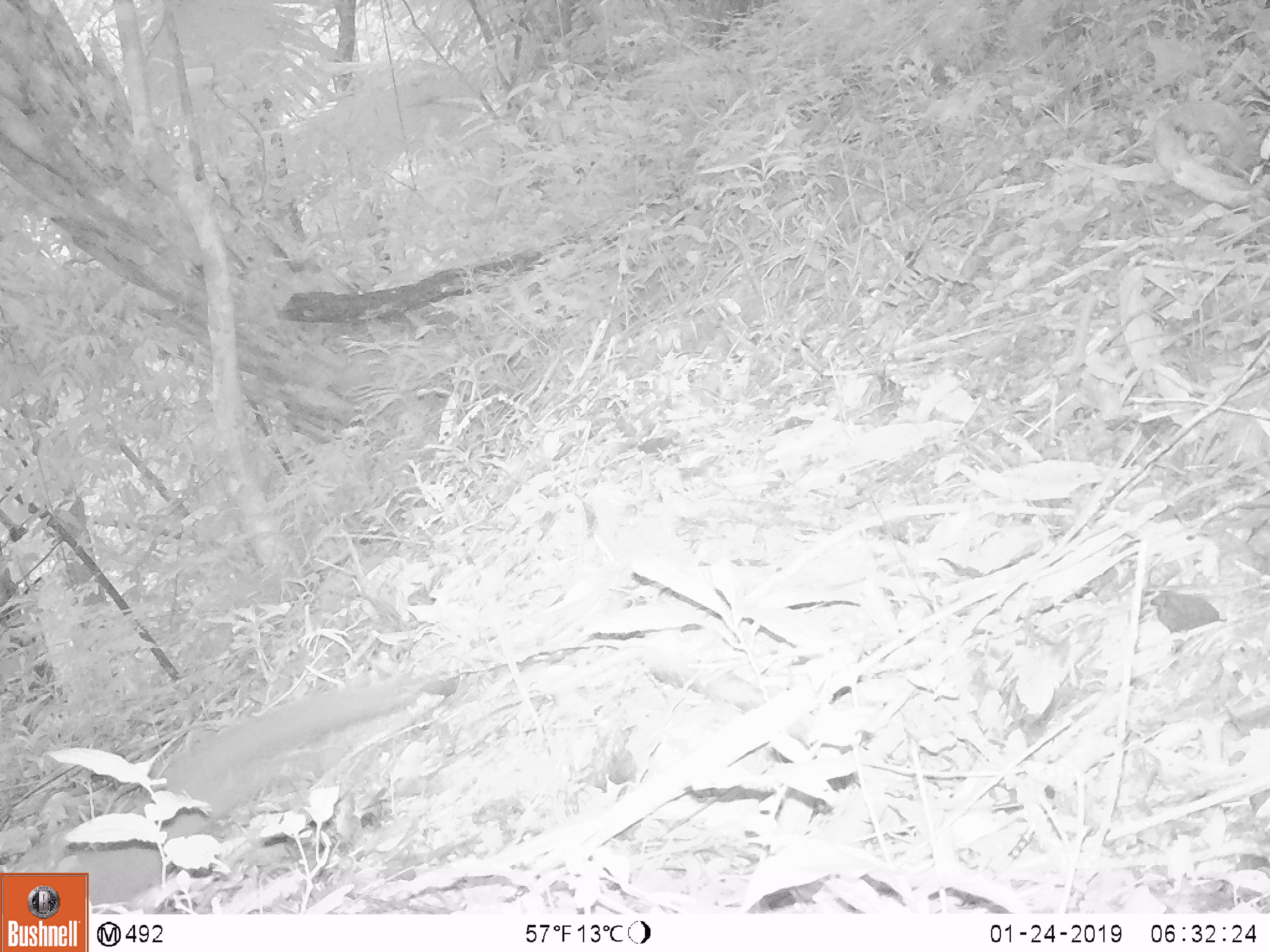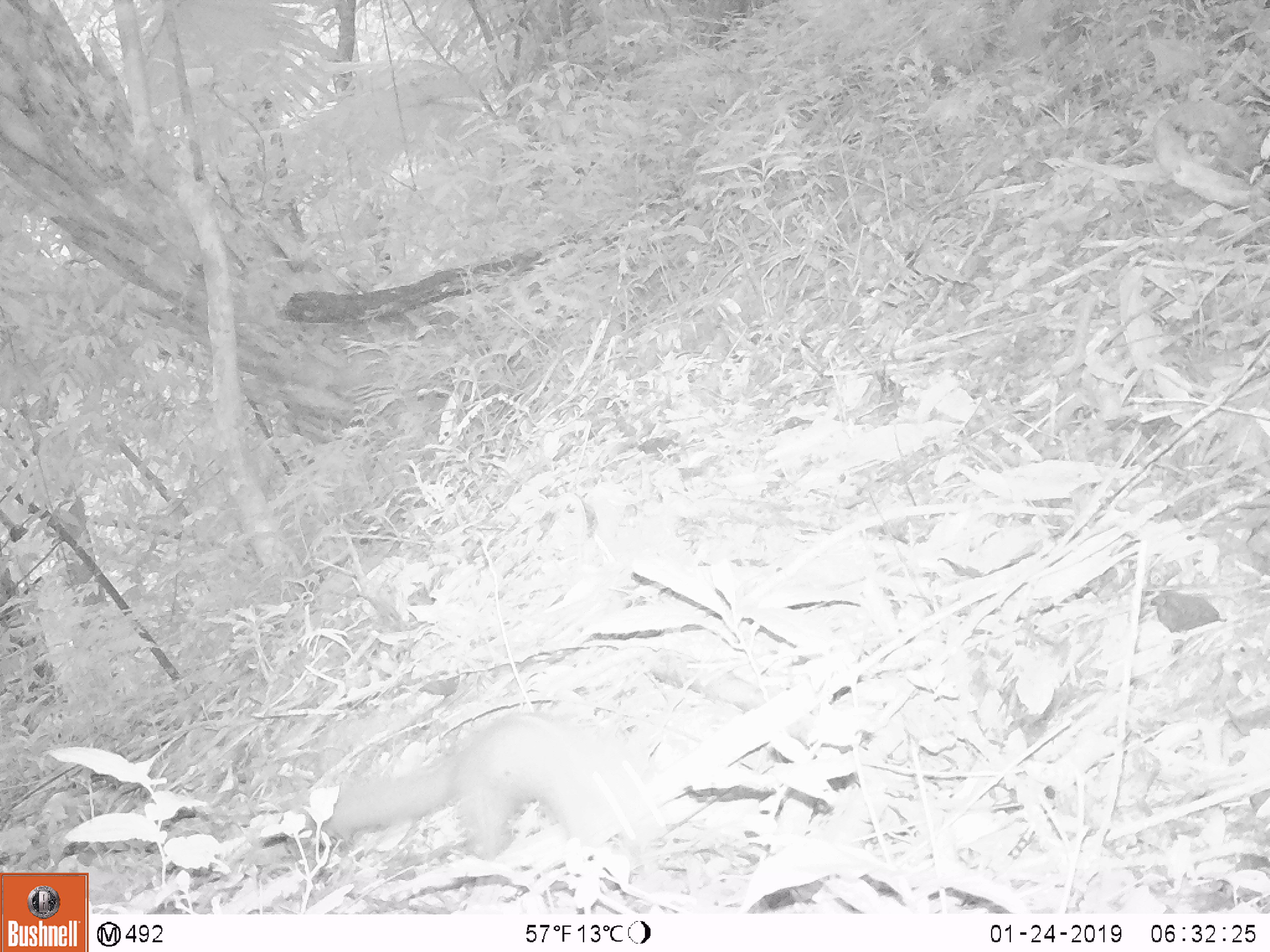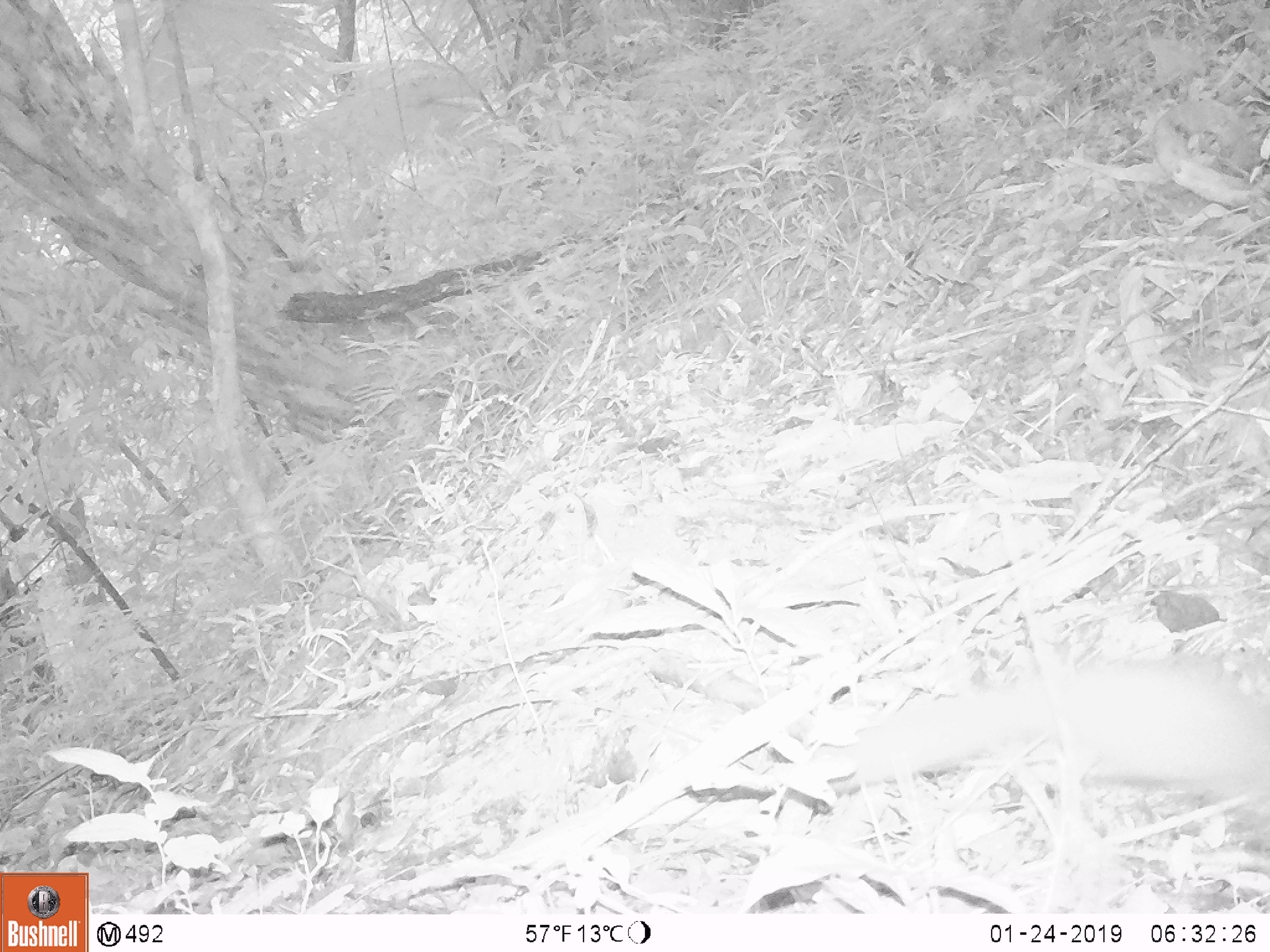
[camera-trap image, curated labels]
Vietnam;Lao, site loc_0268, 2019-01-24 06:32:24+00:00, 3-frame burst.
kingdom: Animalia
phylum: Chordata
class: Mammalia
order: Carnivora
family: Mustelidae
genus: Melogale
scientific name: Melogale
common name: ferret badger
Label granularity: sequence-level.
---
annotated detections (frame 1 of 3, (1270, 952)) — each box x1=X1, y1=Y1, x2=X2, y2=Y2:
ferret badger: x1=26, y1=670, x2=418, y2=910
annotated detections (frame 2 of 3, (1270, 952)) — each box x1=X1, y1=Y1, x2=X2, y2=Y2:
ferret badger: x1=312, y1=707, x2=672, y2=873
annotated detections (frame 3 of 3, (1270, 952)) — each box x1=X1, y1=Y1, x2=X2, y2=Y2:
ferret badger: x1=831, y1=660, x2=1269, y2=804